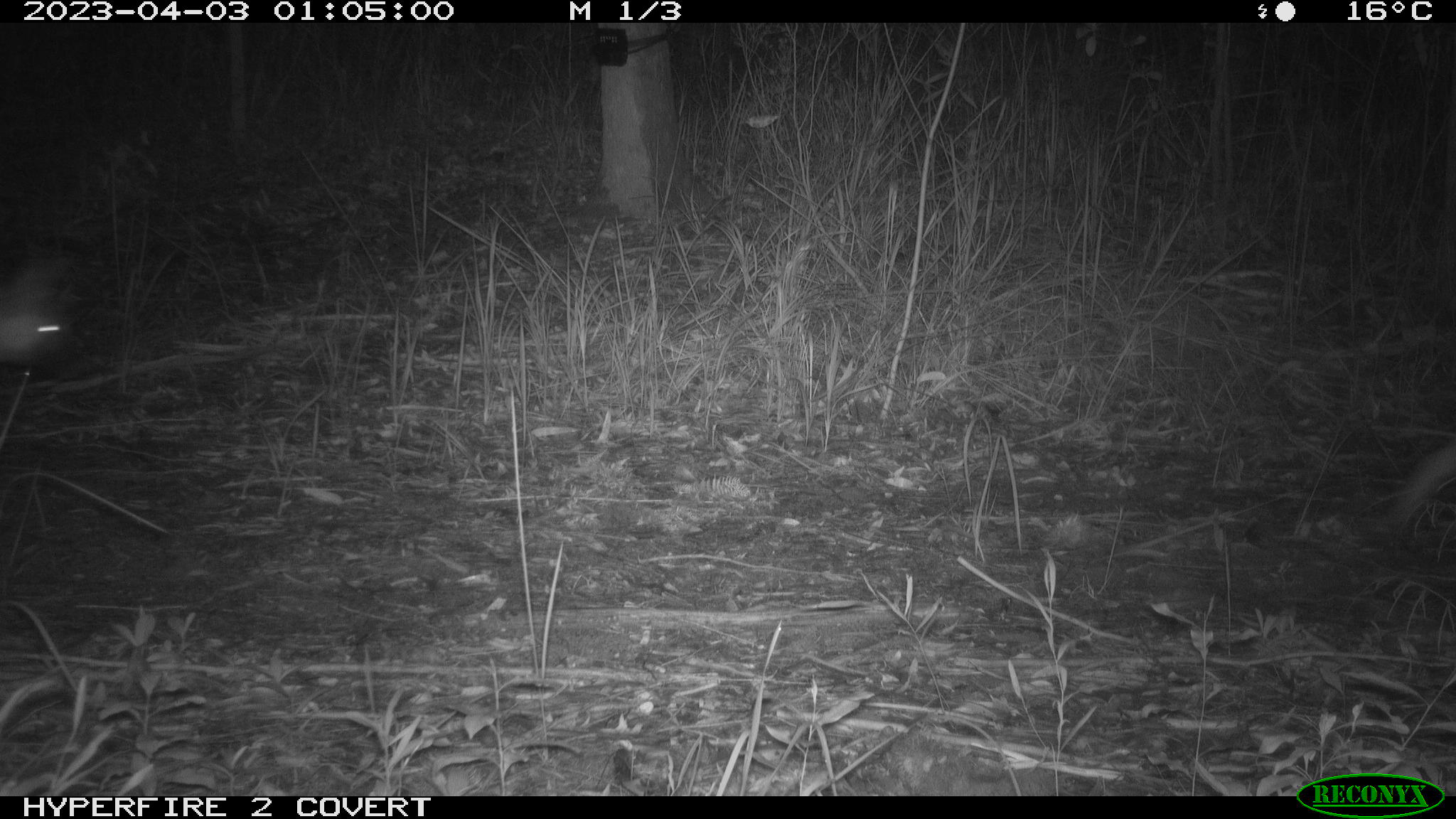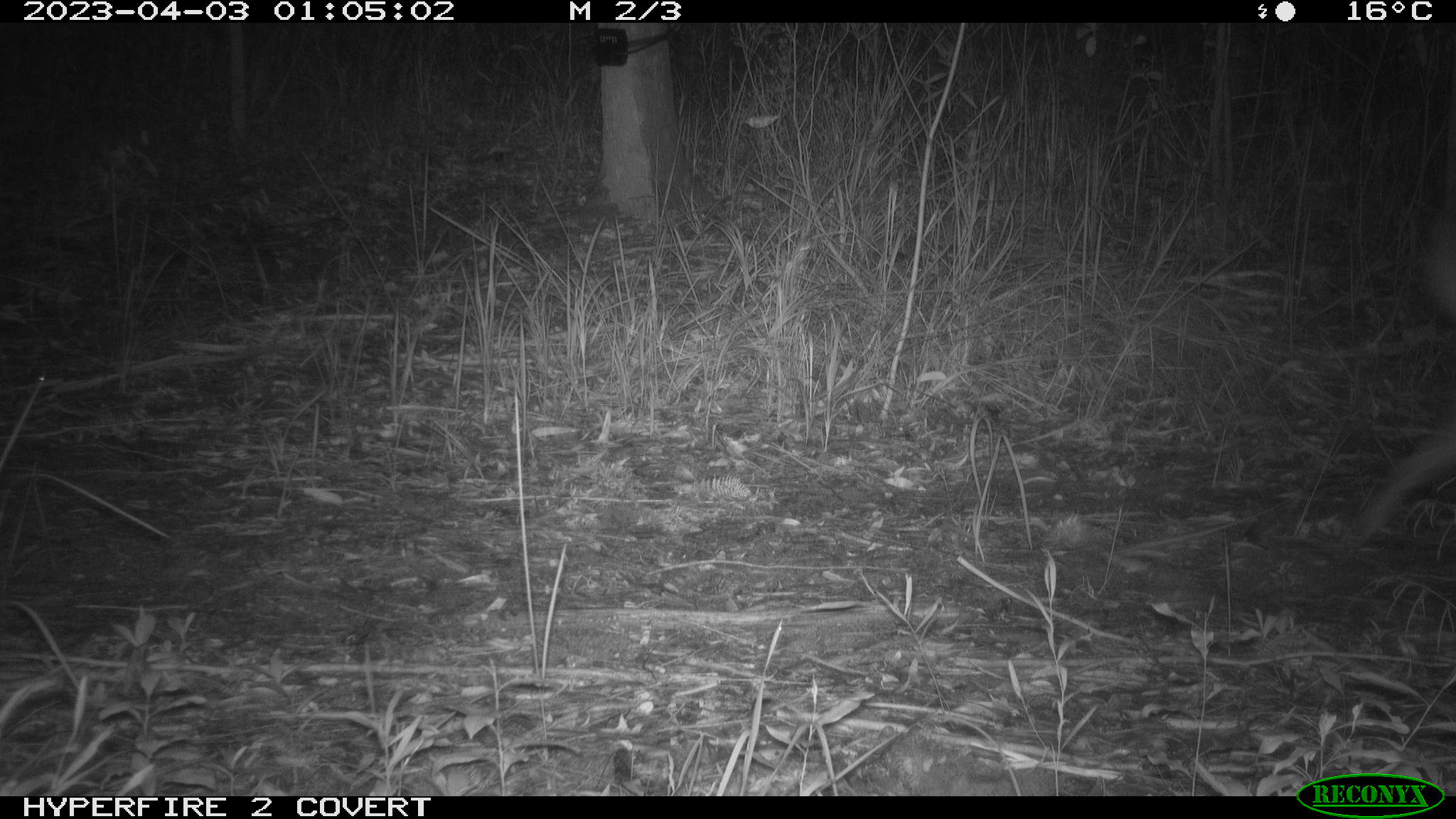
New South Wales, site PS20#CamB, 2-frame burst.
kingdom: Animalia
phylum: Chordata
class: Mammalia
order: Carnivora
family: Canidae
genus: Canis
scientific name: Canis familiaris dingo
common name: dingo